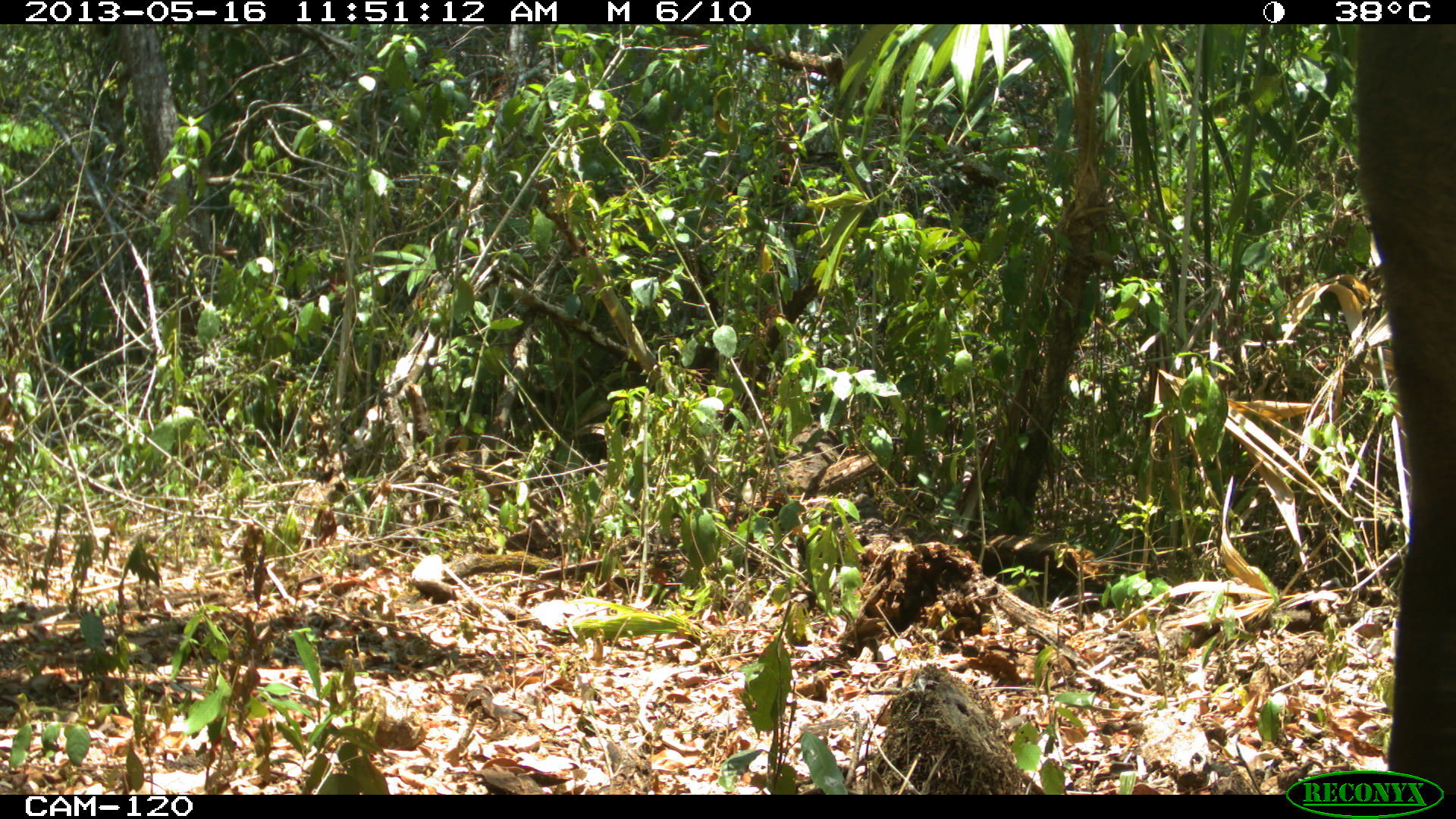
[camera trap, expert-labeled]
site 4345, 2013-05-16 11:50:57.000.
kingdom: Animalia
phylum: Chordata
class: Mammalia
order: Perissodactyla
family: Tapiridae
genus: Tapirus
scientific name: Tapirus bairdii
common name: baird's tapir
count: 1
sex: female